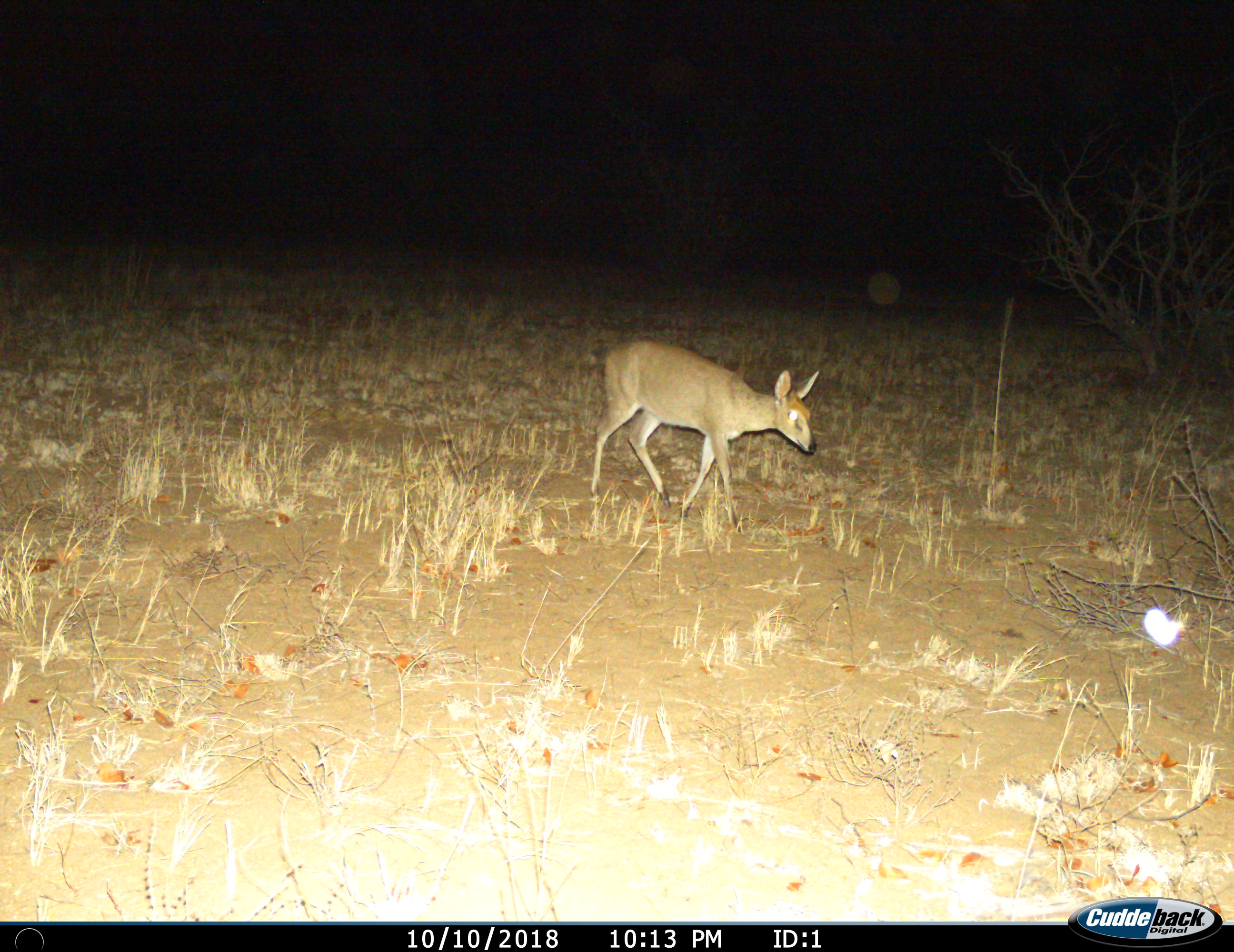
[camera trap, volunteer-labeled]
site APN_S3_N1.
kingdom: Animalia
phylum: Chordata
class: Mammalia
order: Artiodactyla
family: Bovidae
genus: Sylvicapra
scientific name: Sylvicapra grimmia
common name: common duiker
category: duikercommongrey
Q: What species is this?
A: Duikercommongrey (common duiker) (Sylvicapra grimmia).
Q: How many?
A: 1.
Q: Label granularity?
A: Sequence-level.